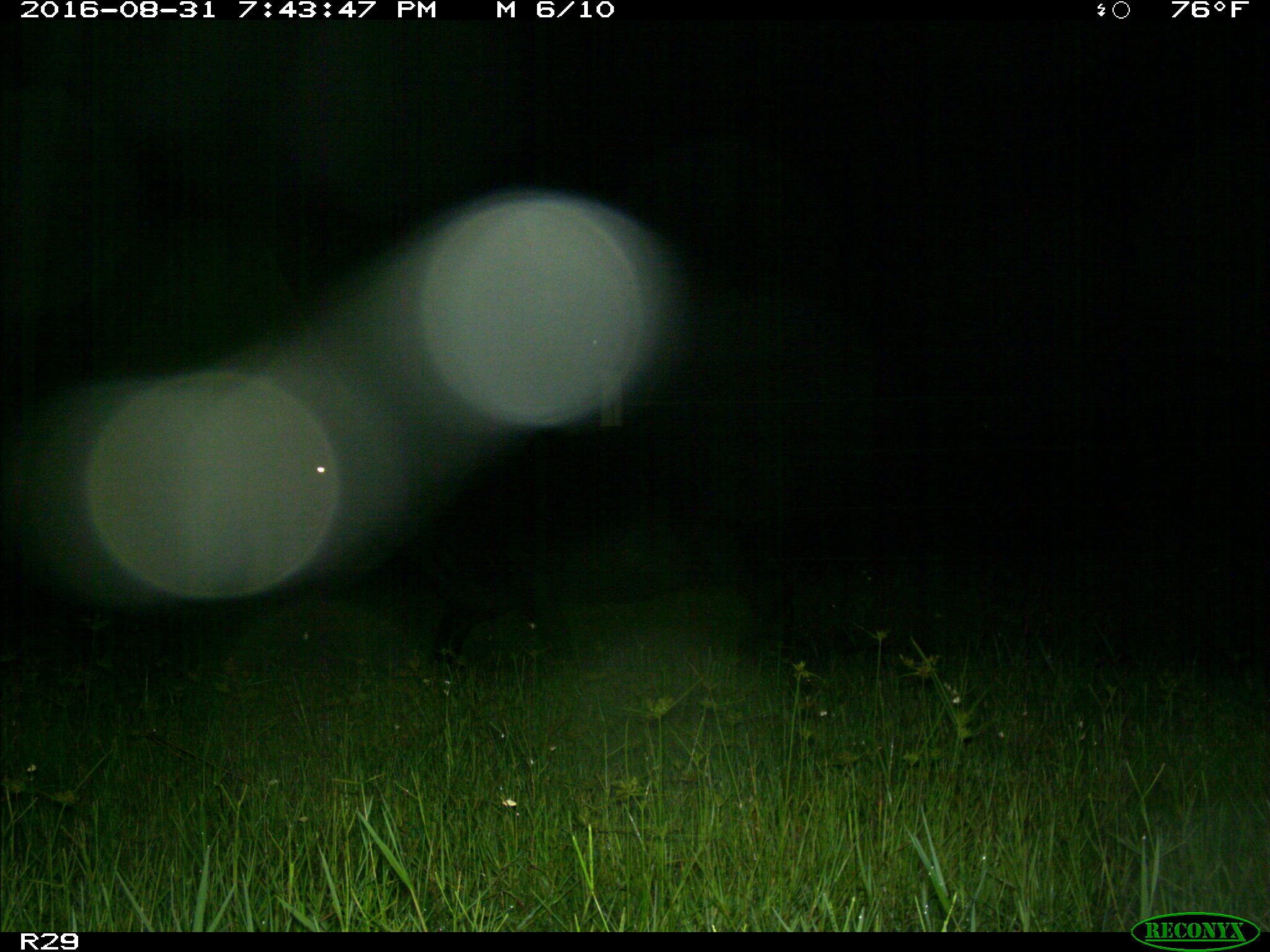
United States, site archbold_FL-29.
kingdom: Animalia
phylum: Chordata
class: Mammalia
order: Artiodactyla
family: Bovidae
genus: Bos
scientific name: Bos taurus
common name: domestic cow